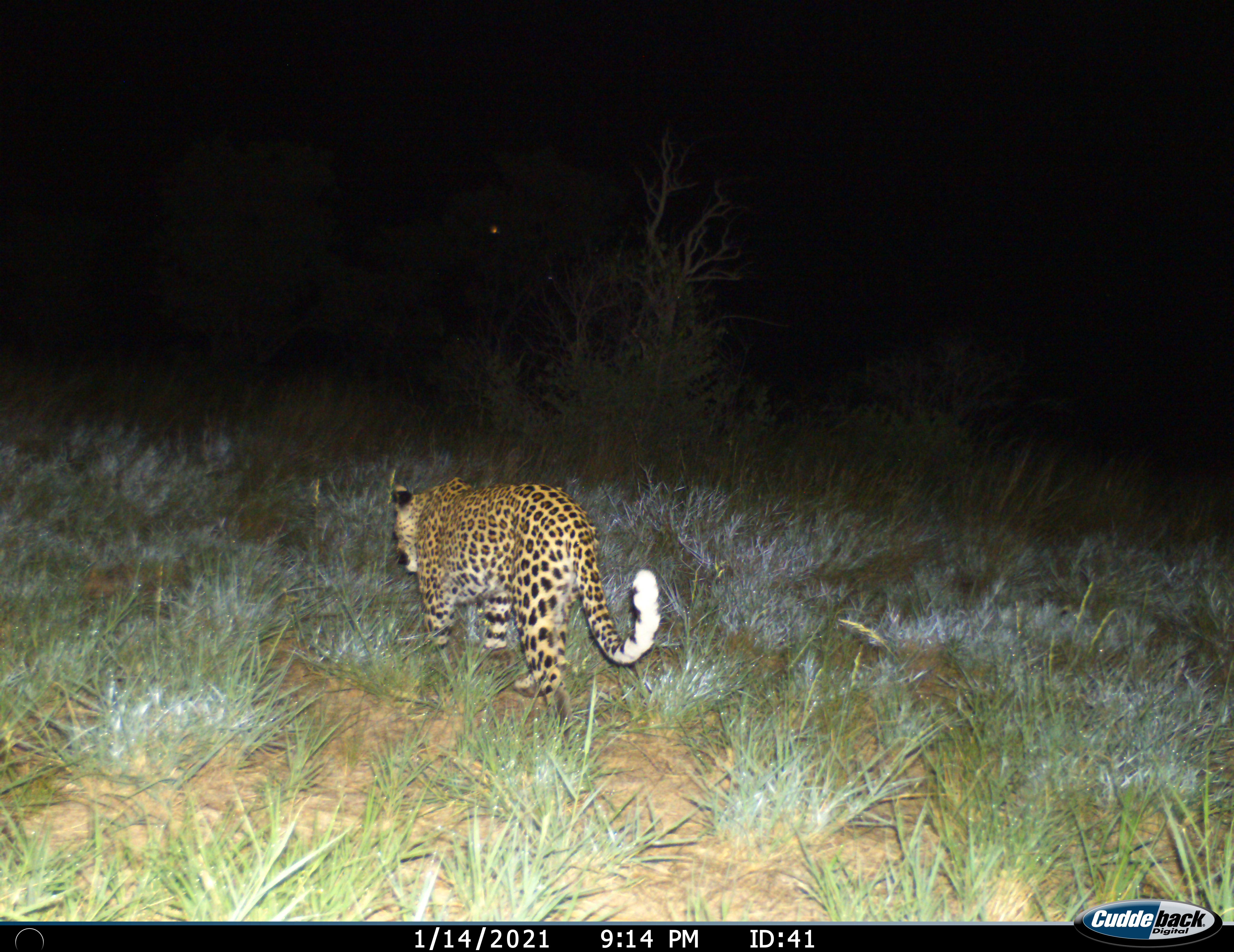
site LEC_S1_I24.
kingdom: Animalia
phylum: Chordata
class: Mammalia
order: Carnivora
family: Felidae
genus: Panthera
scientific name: Panthera pardus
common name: leopard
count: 1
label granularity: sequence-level